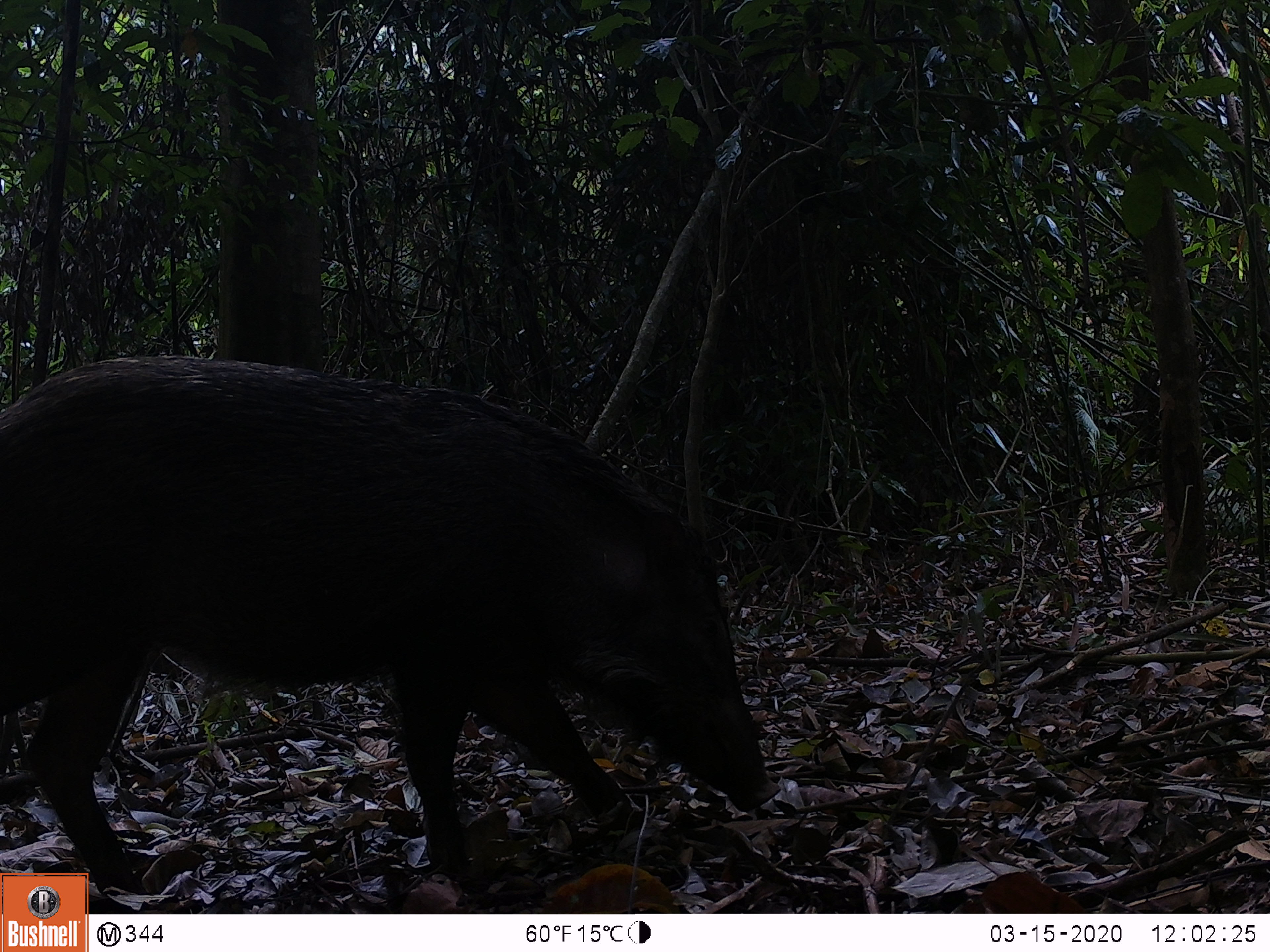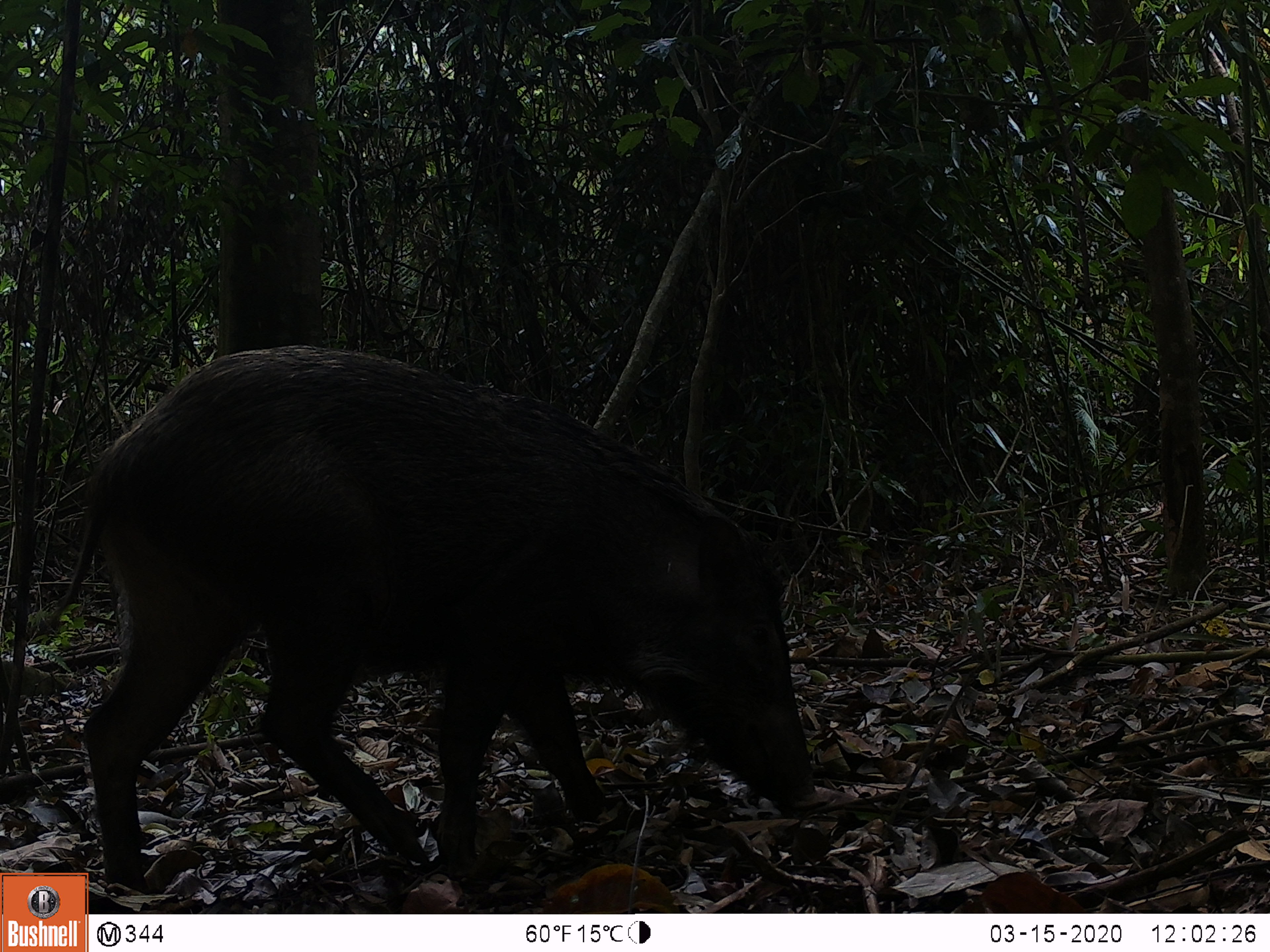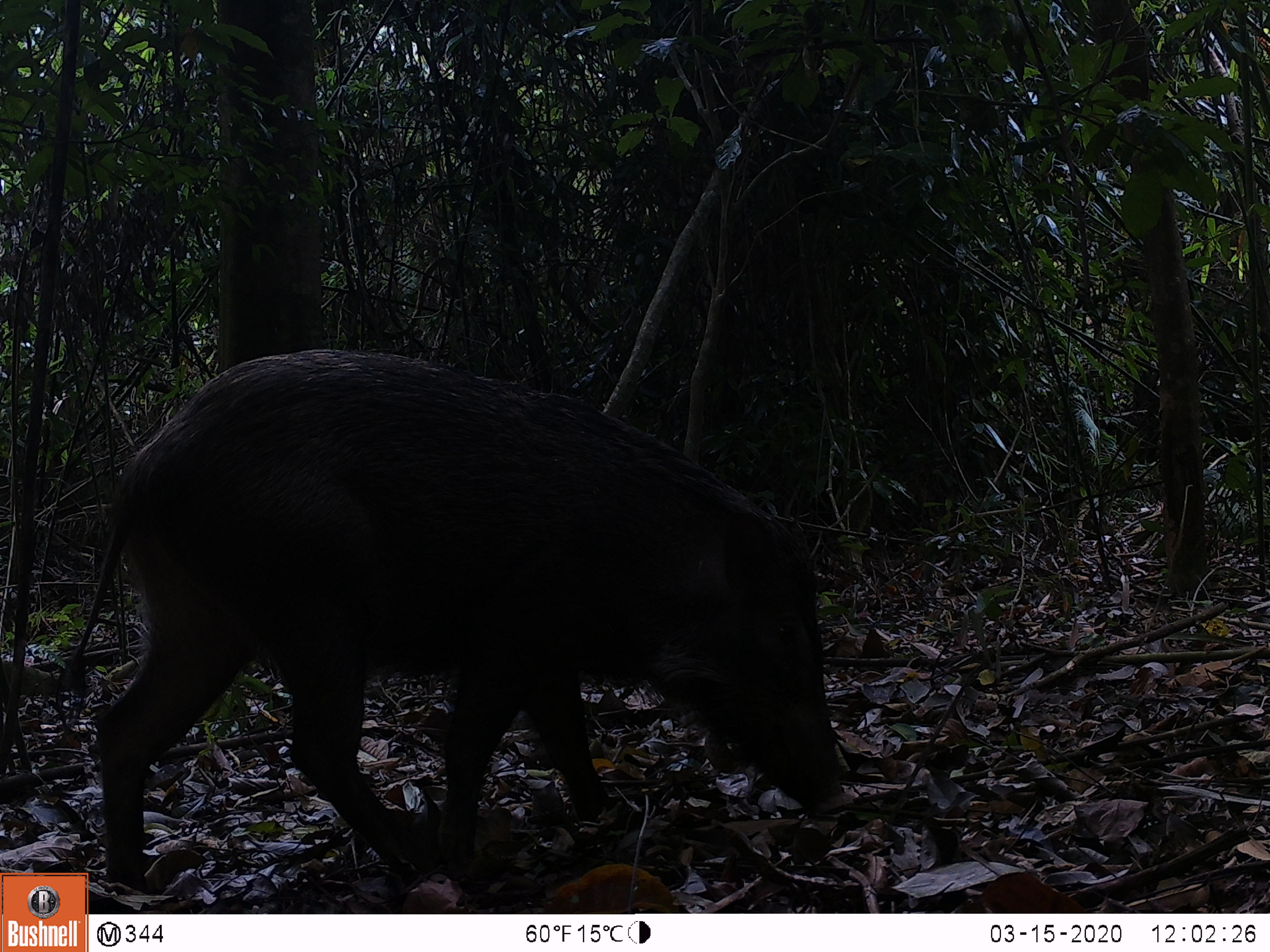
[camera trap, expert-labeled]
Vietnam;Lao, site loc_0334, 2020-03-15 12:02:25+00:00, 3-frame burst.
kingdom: Animalia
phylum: Chordata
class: Mammalia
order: Artiodactyla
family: Suidae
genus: Sus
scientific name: Sus scrofa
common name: eurasian wild pig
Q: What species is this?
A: Eurasian wild pig (Sus scrofa).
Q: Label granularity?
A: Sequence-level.